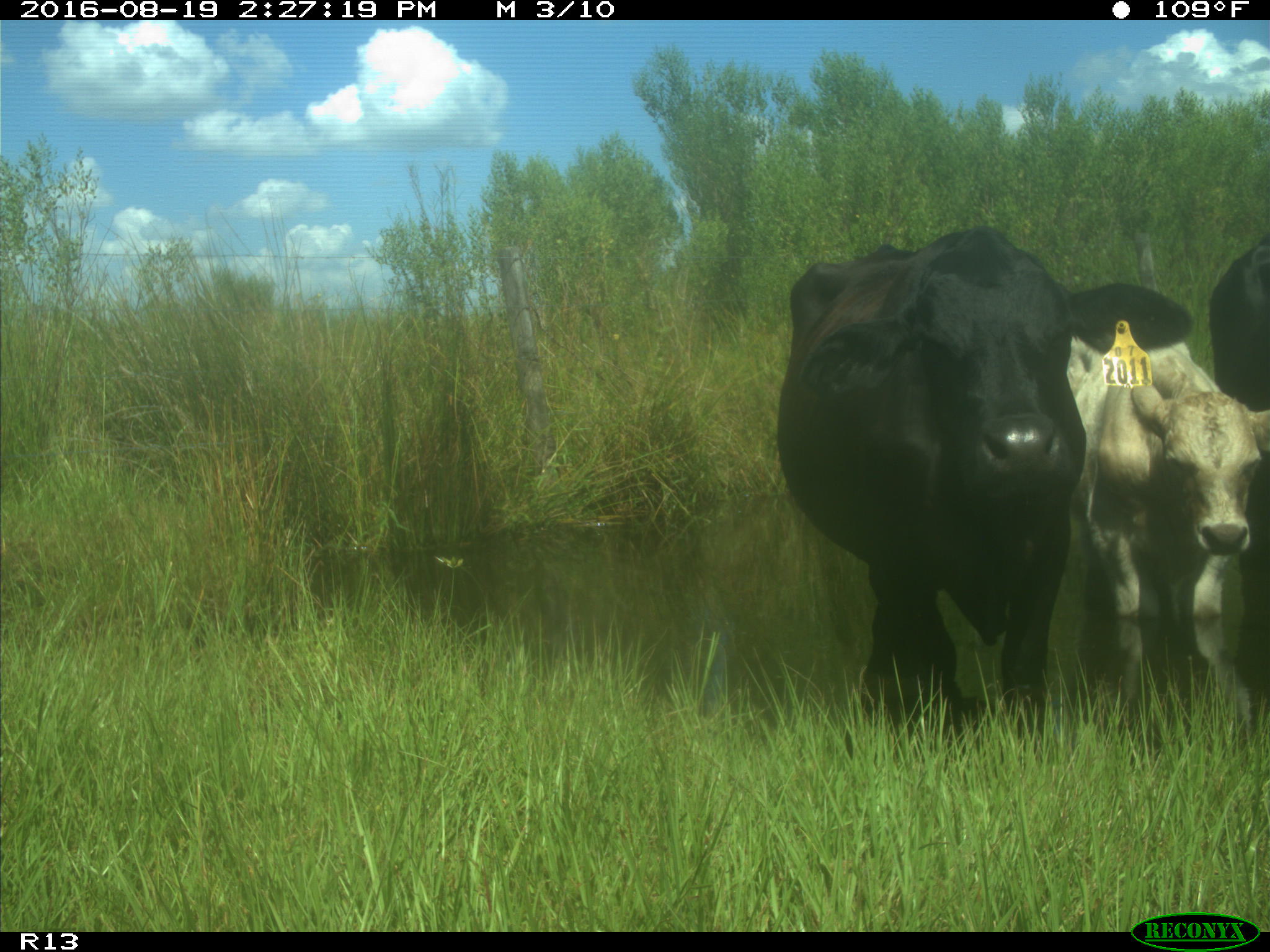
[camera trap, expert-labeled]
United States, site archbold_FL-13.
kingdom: Animalia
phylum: Chordata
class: Mammalia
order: Artiodactyla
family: Bovidae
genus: Bos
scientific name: Bos taurus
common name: domestic cow